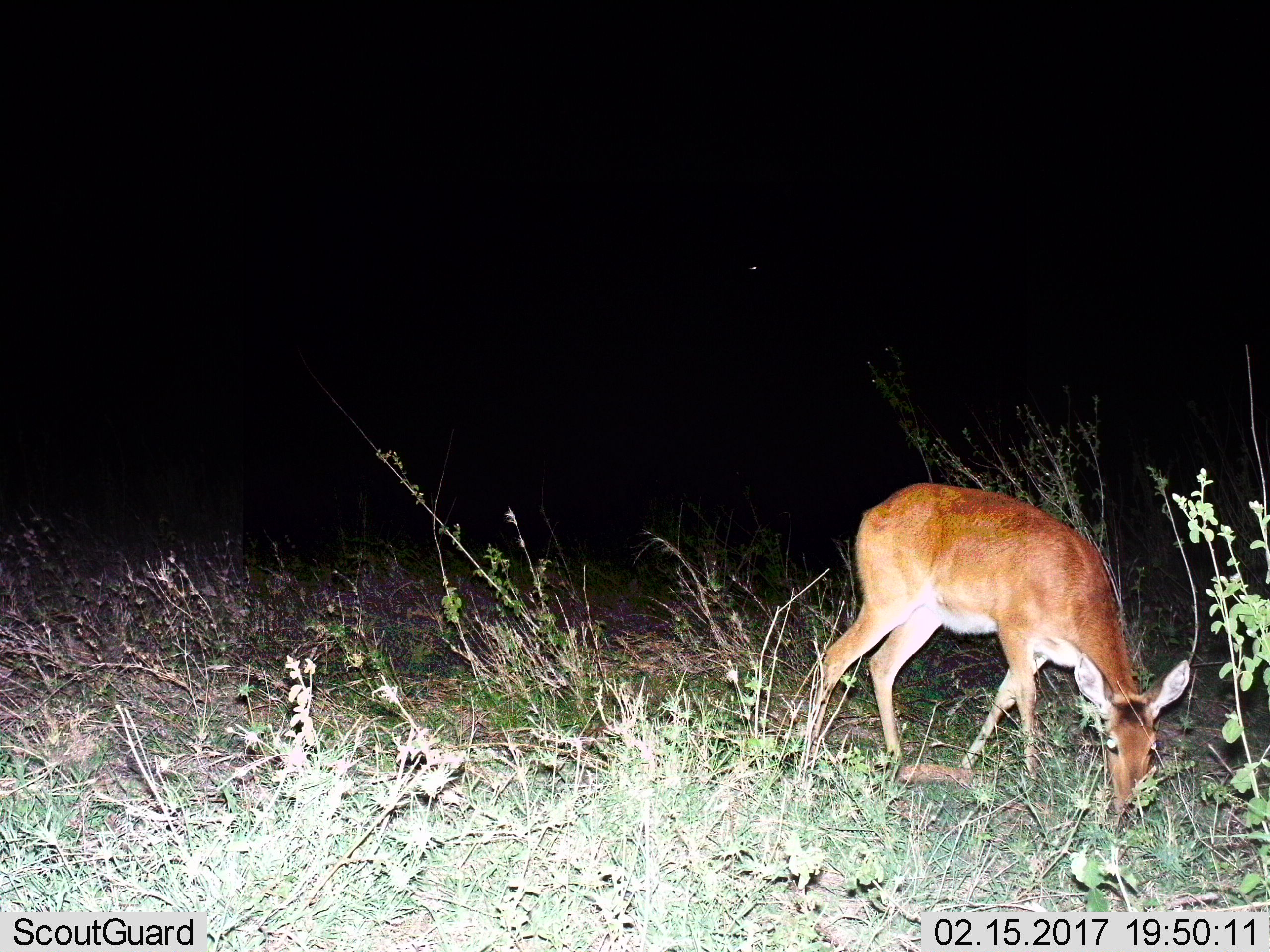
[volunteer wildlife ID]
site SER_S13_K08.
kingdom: Animalia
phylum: Chordata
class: Mammalia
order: Artiodactyla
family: Bovidae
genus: Redunca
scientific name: Redunca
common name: reedbuck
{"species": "reedbuck (Redunca)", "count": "1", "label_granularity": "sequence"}